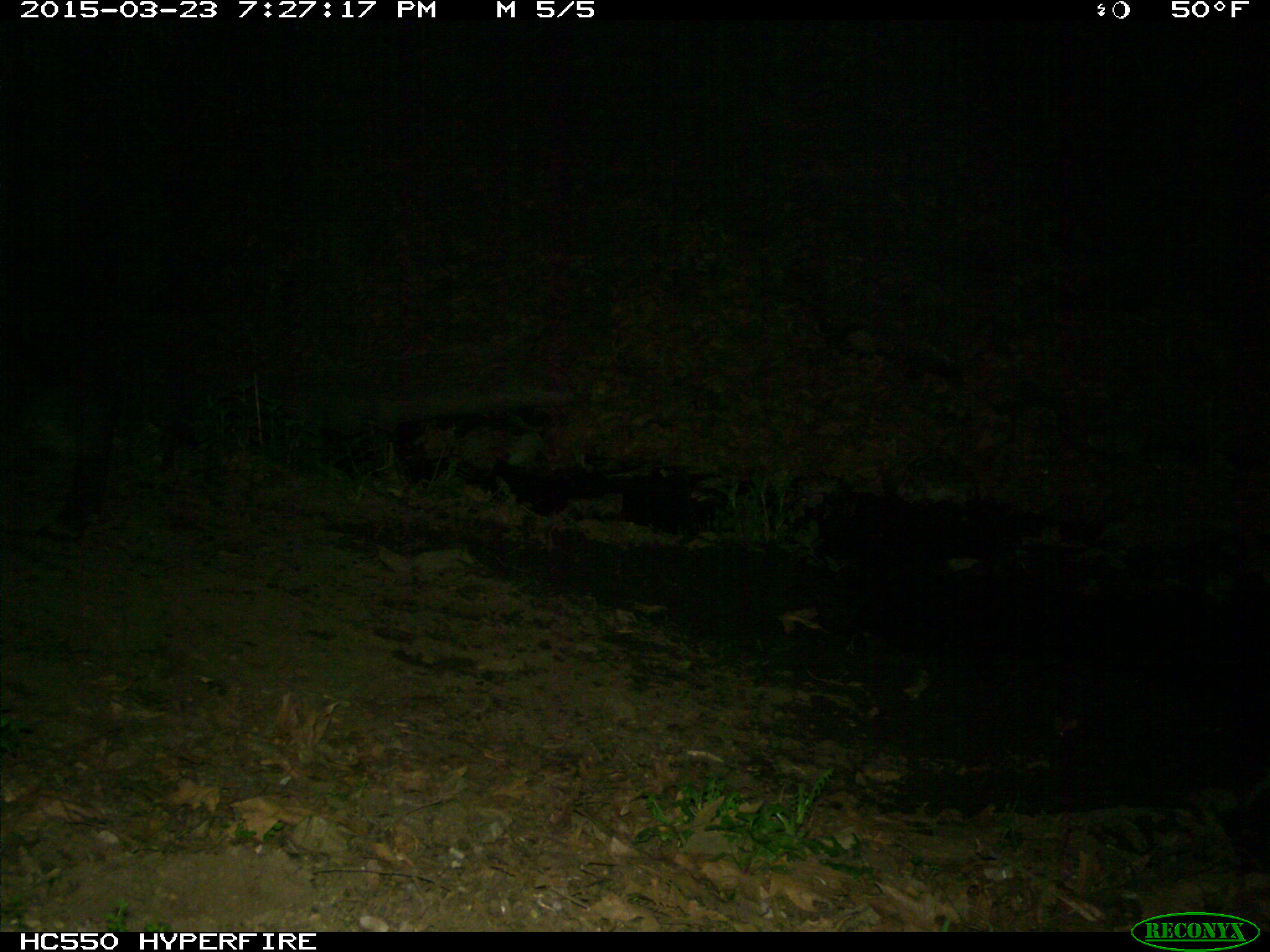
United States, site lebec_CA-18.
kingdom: Animalia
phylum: Chordata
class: Mammalia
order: Artiodactyla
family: Bovidae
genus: Bos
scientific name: Bos taurus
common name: domestic cow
Bos taurus (domestic cow).